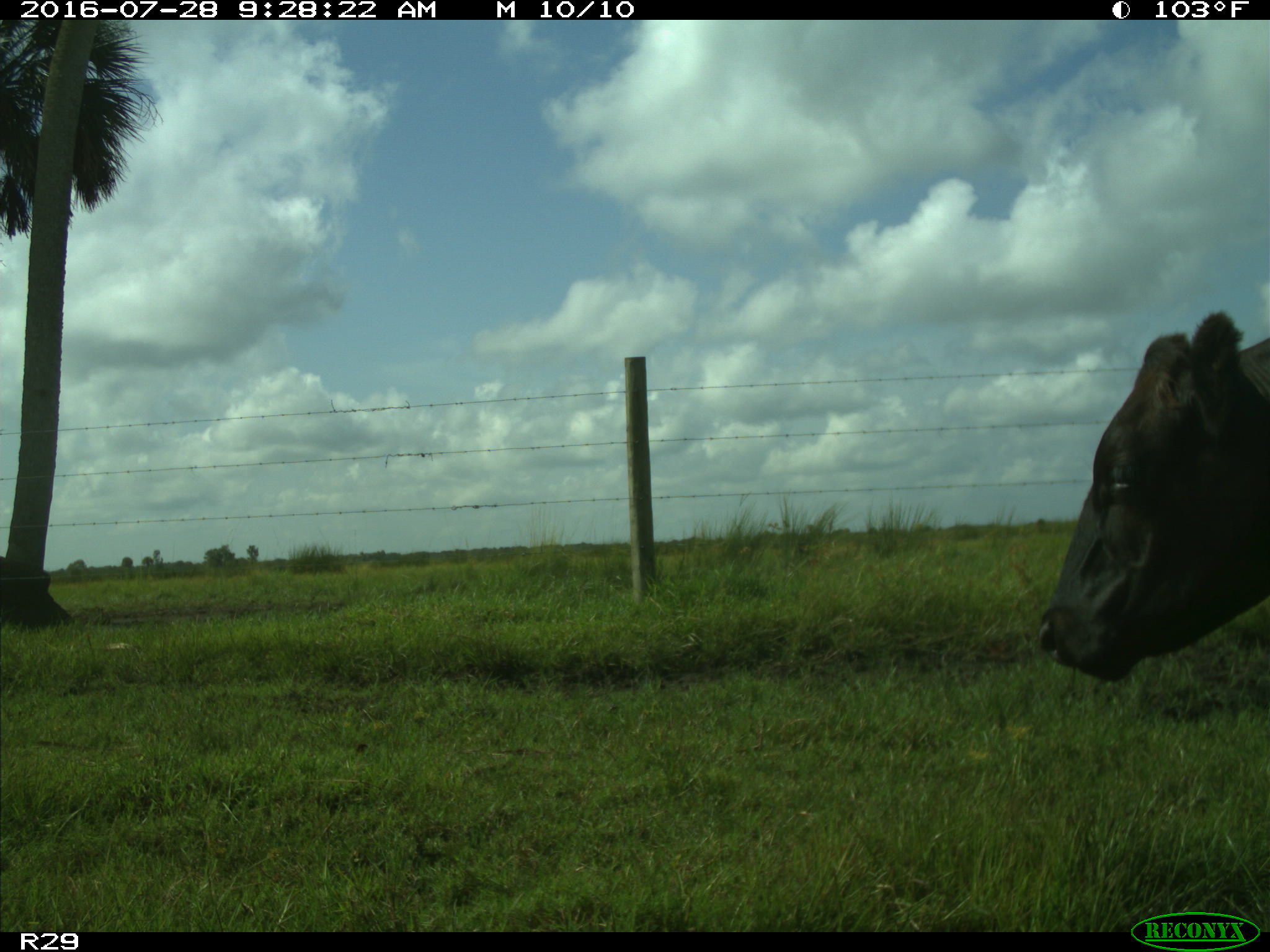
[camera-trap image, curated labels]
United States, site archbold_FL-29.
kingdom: Animalia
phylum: Chordata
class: Mammalia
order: Artiodactyla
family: Bovidae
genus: Bos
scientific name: Bos taurus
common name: domestic cow